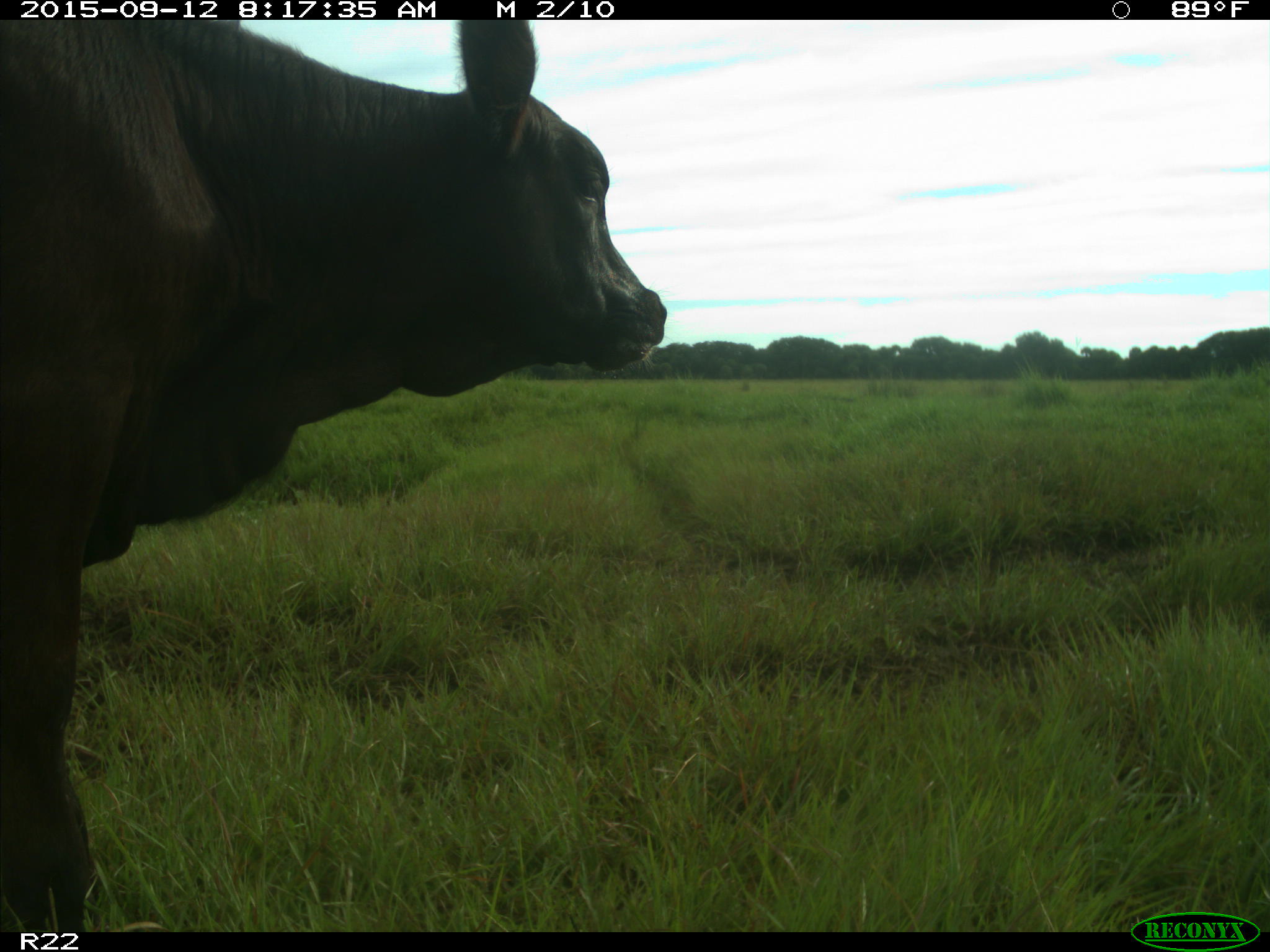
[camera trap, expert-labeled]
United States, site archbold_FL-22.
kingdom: Animalia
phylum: Chordata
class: Mammalia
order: Artiodactyla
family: Bovidae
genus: Bos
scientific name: Bos taurus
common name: domestic cow